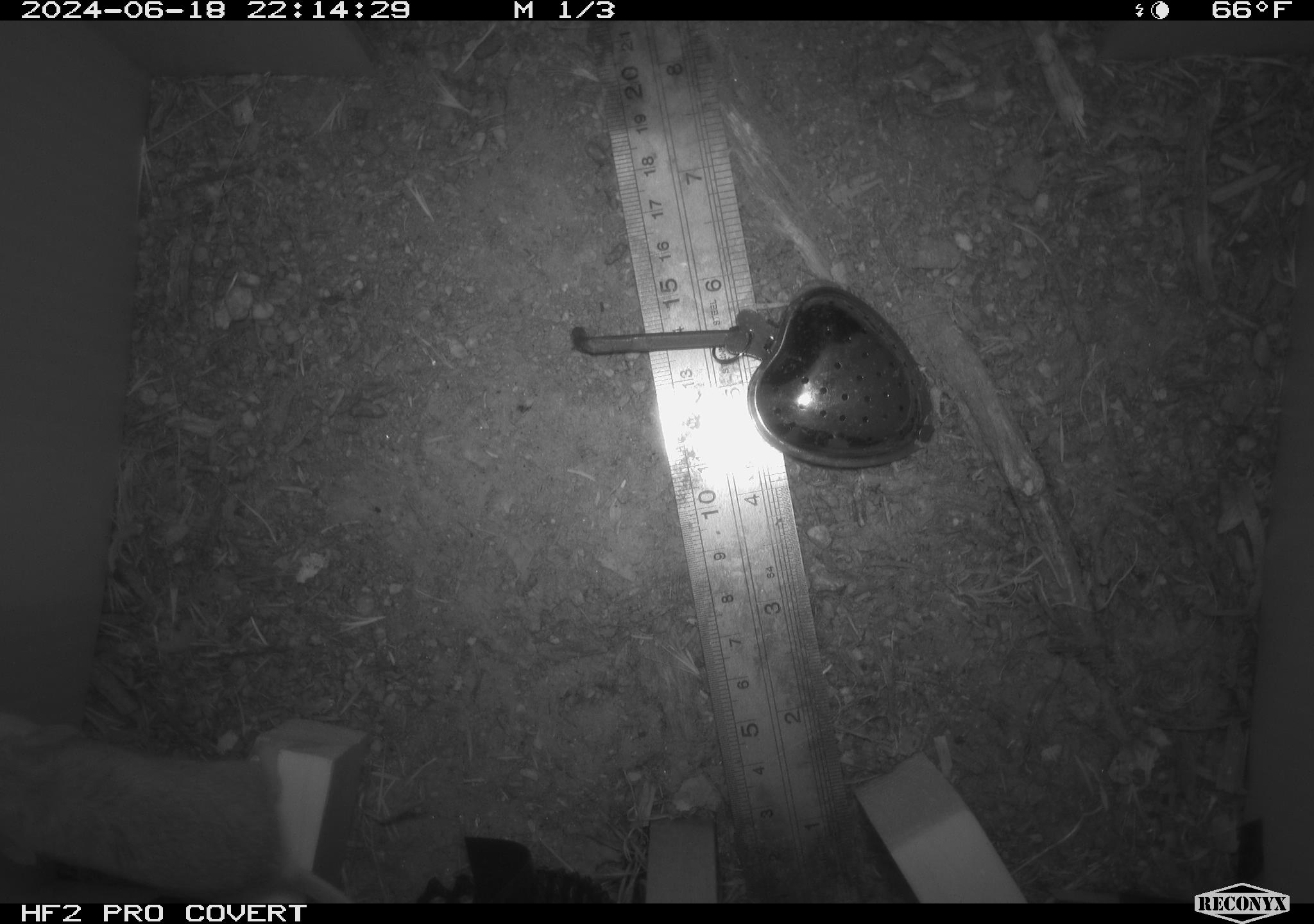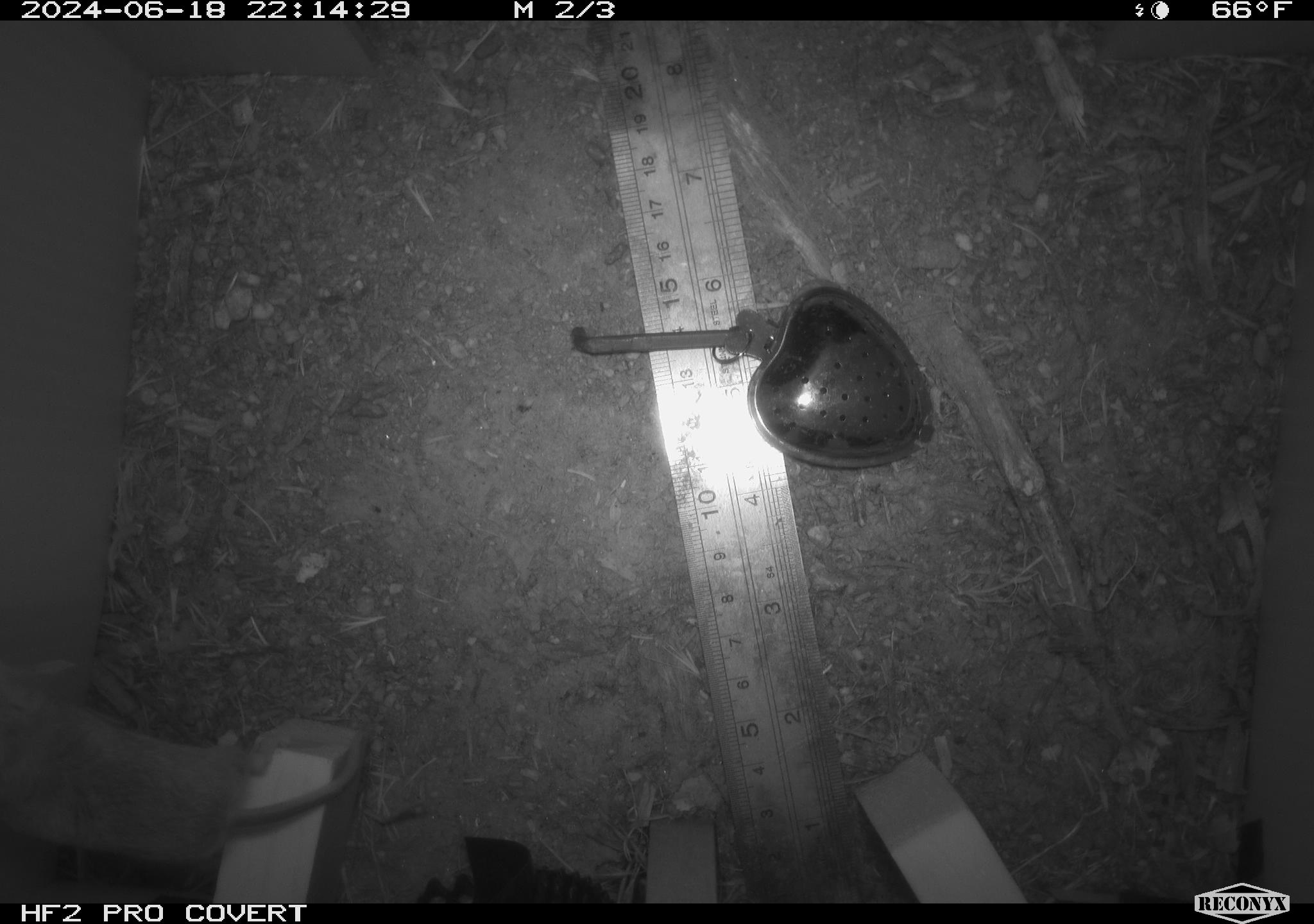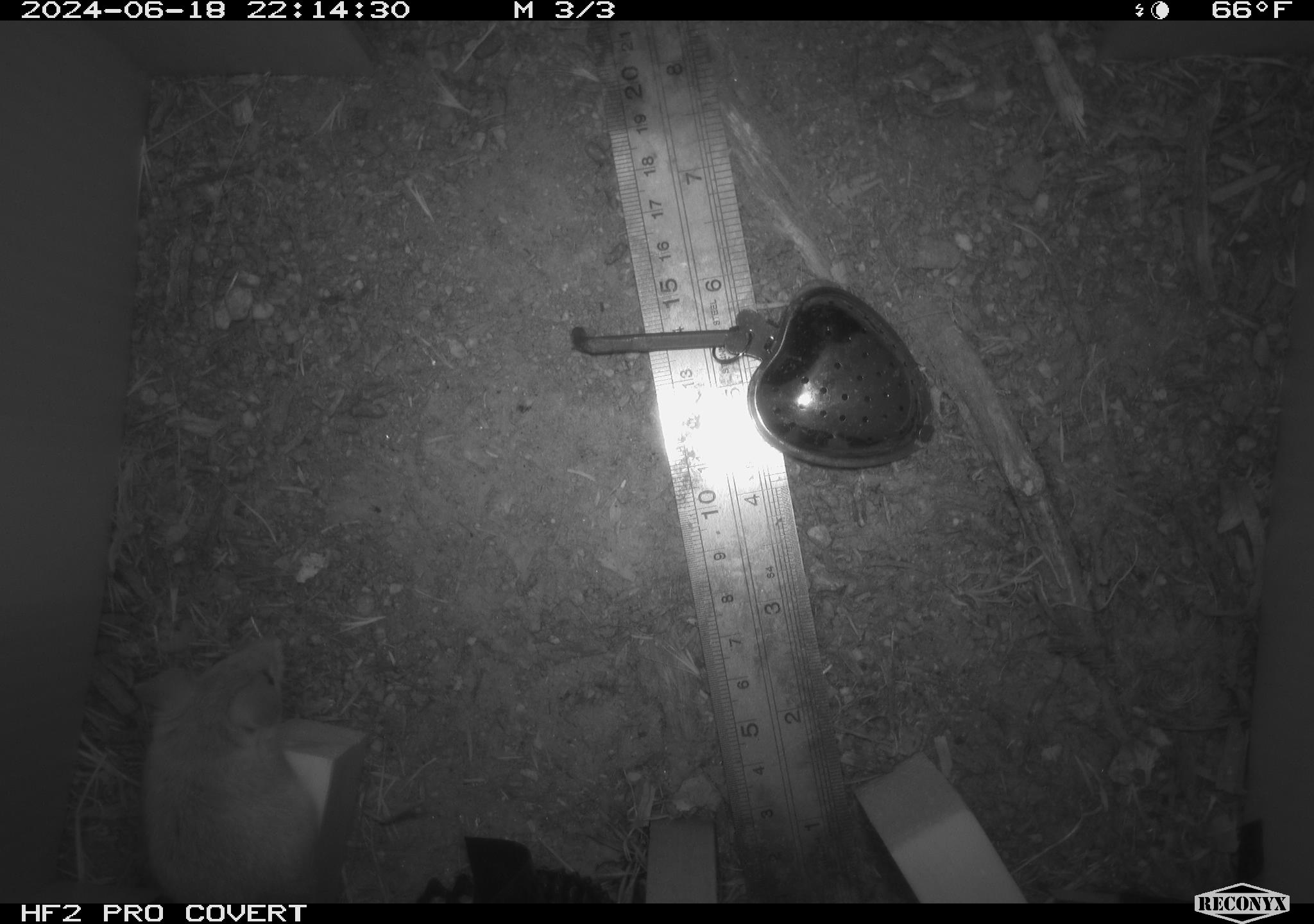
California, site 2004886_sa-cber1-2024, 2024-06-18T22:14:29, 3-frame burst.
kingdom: Animalia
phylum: Chordata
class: Mammalia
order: Rodentia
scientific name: Rodentia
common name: mouse species